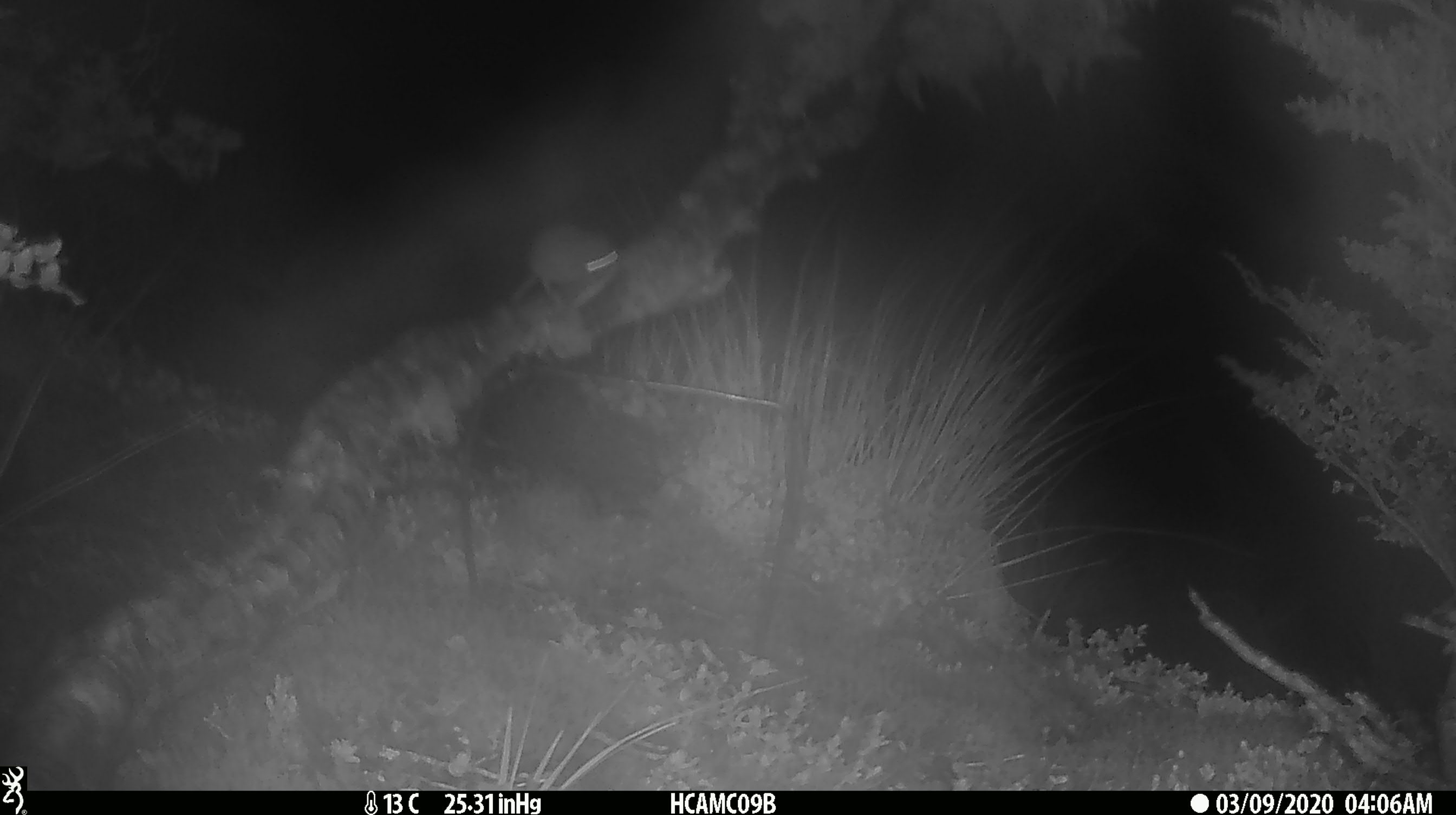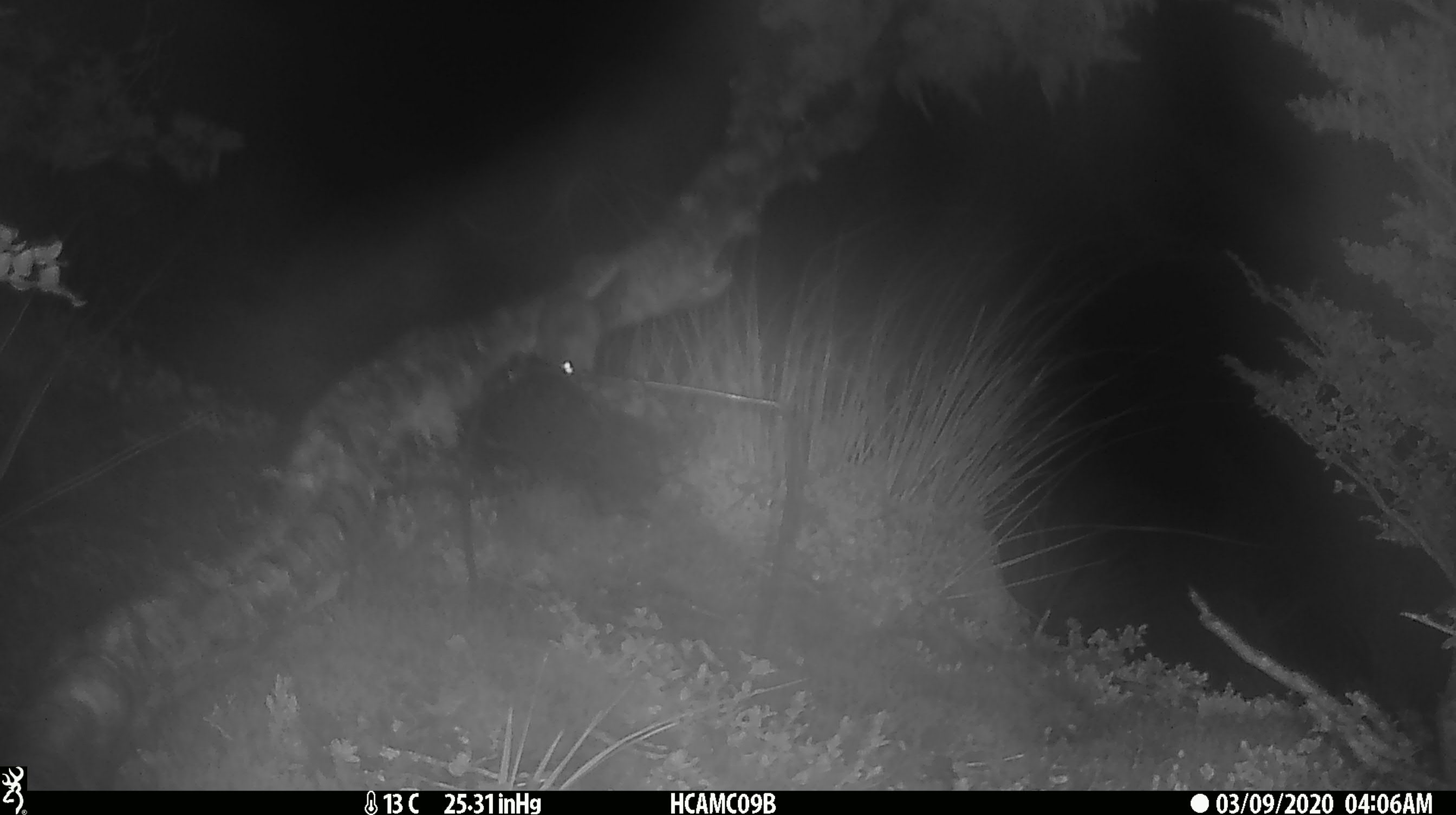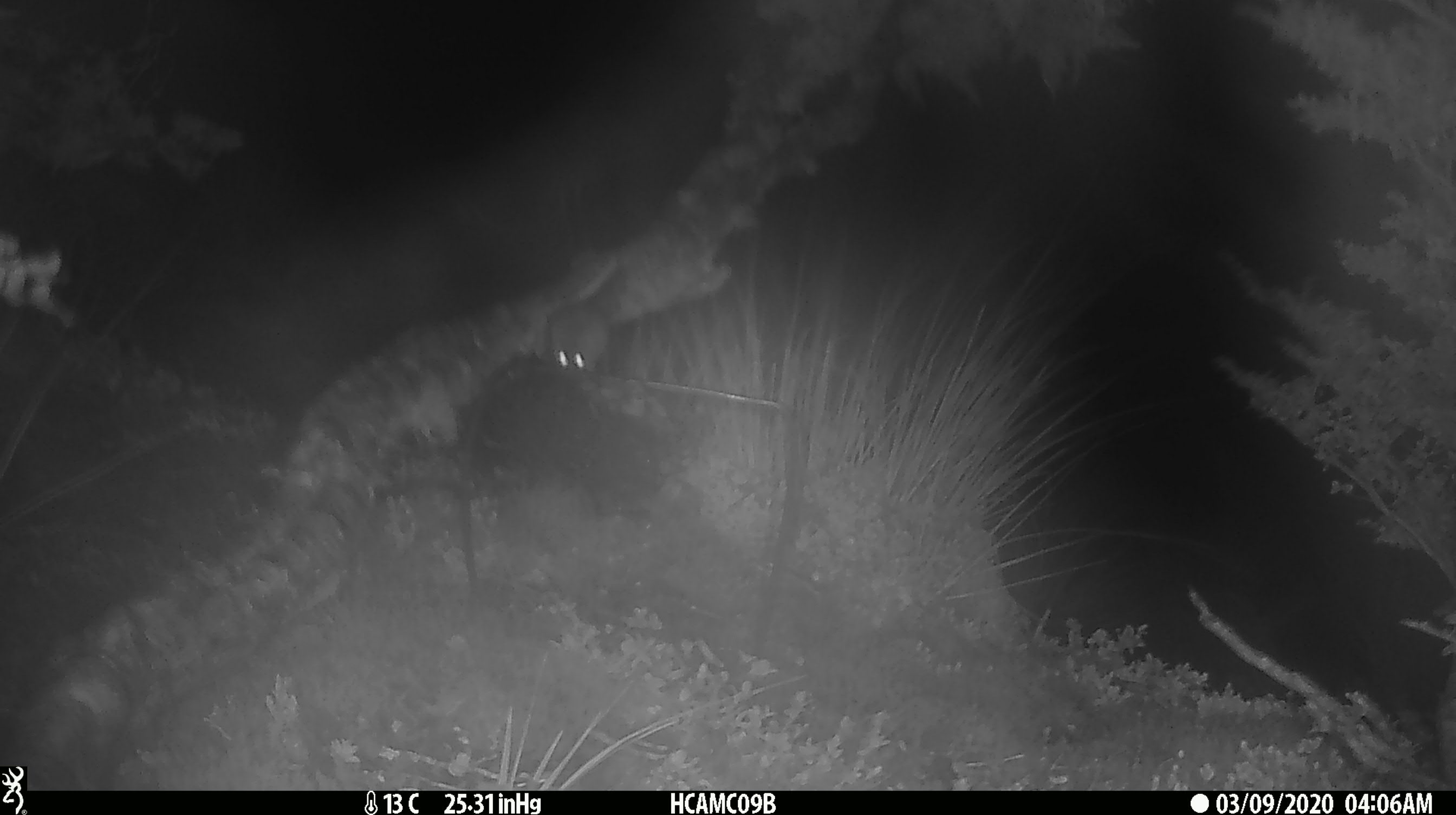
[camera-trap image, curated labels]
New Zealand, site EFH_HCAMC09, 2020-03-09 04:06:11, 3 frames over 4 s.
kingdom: Animalia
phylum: Chordata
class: Mammalia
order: Rodentia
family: Muridae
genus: Mus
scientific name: Mus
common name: mouse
Mouse (Mus).